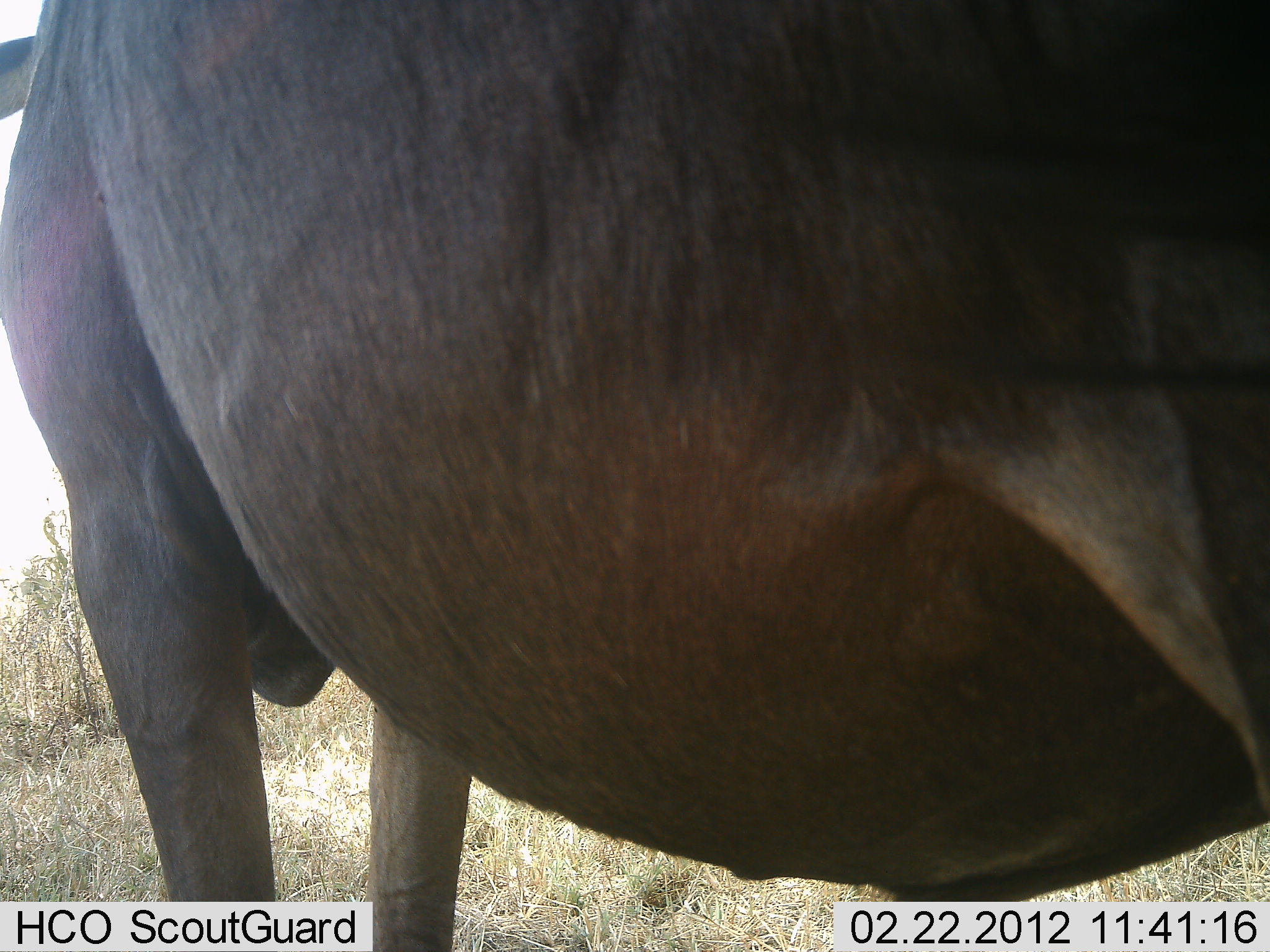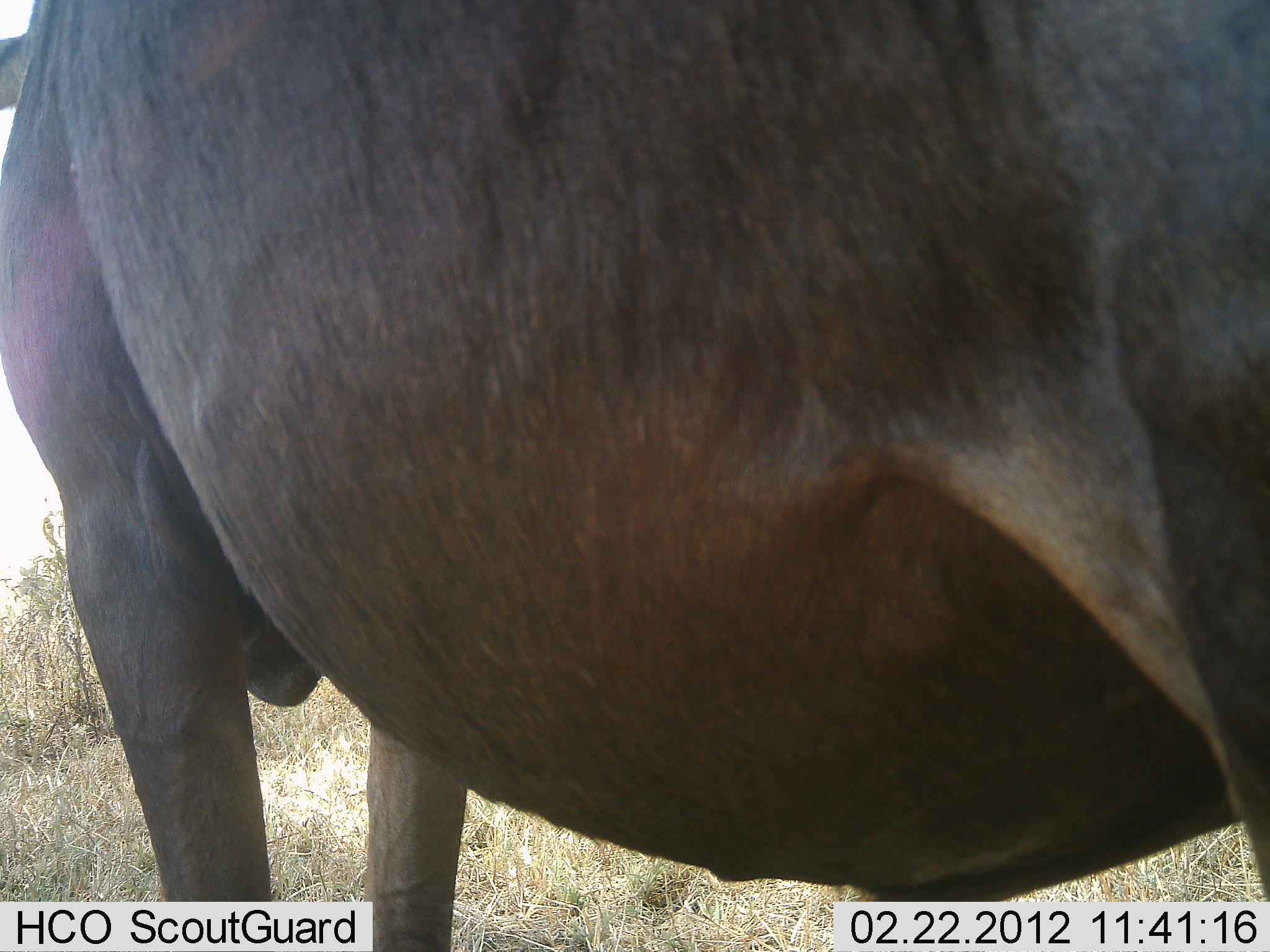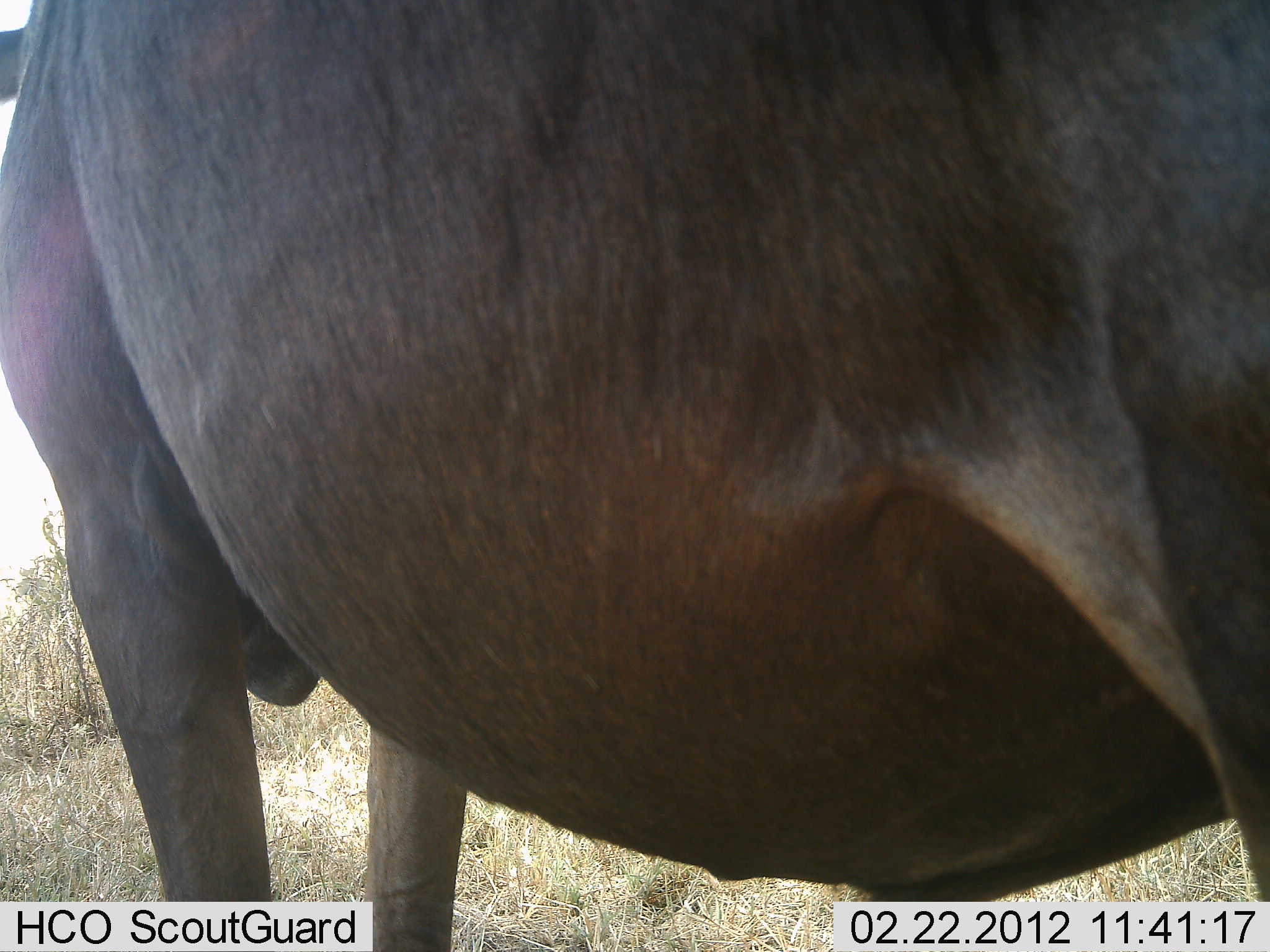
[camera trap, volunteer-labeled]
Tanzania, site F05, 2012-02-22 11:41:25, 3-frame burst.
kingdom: Animalia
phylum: Chordata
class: Mammalia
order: Artiodactyla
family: Bovidae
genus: Connochaetes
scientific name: Connochaetes taurinus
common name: blue wildebeest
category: wildebeest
Wildebeest (blue wildebeest) (Connochaetes taurinus), count 1. Behavior (volunteer vote fractions): standing 100%, resting 0%, moving 10%, interacting 0%. Young present (vote fraction): 0%. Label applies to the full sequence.